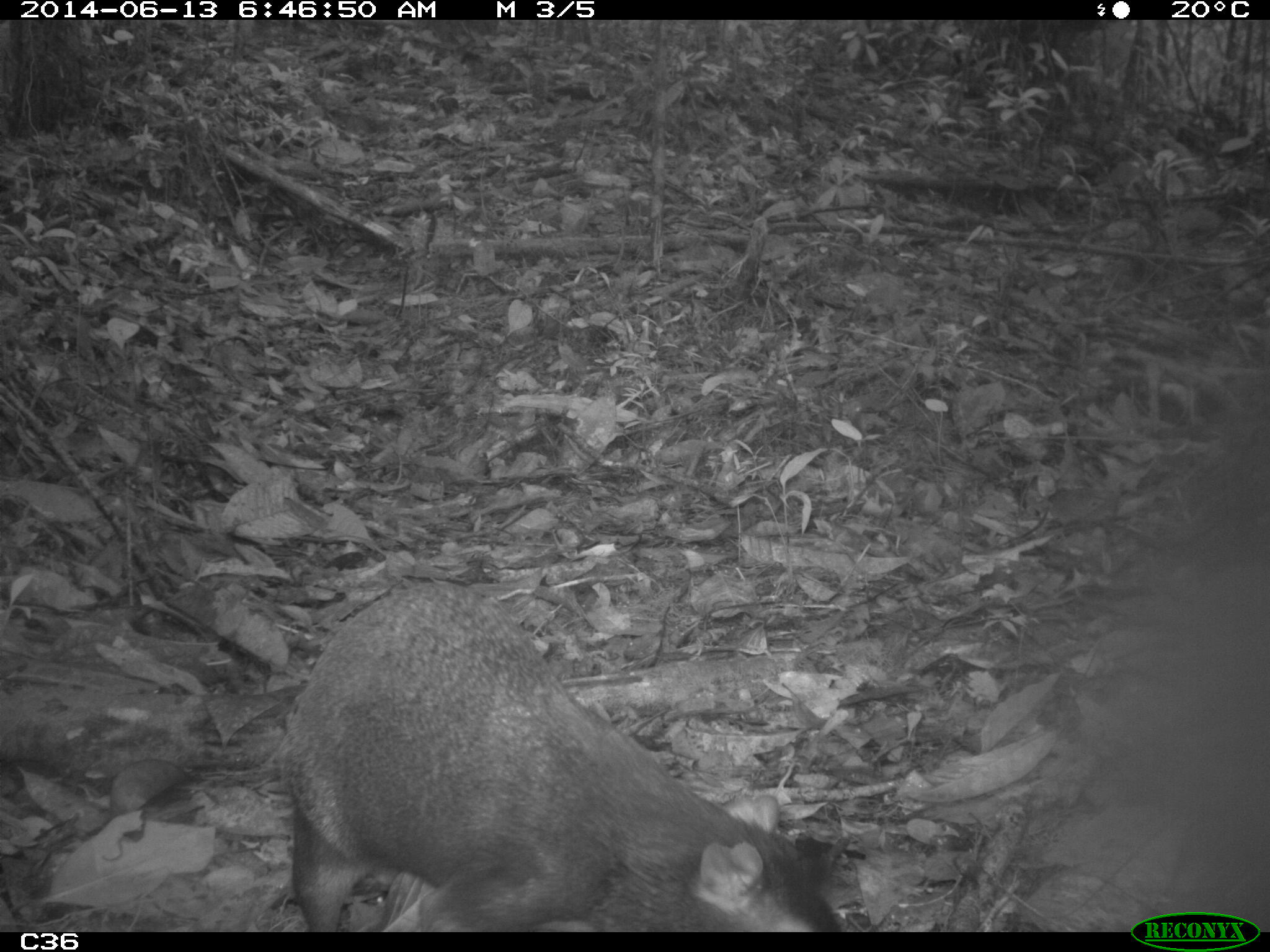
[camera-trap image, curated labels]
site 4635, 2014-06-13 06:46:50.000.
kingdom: Animalia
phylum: Chordata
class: Mammalia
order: Rodentia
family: Dasyproctidae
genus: Dasyprocta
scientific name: Dasyprocta leporina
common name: red-rumped agouti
Dasyprocta leporina (red-rumped agouti), count 1, age adult.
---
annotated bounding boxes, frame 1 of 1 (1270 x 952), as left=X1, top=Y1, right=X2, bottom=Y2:
dasyprocta leporina: left=282, top=574, right=849, bottom=931